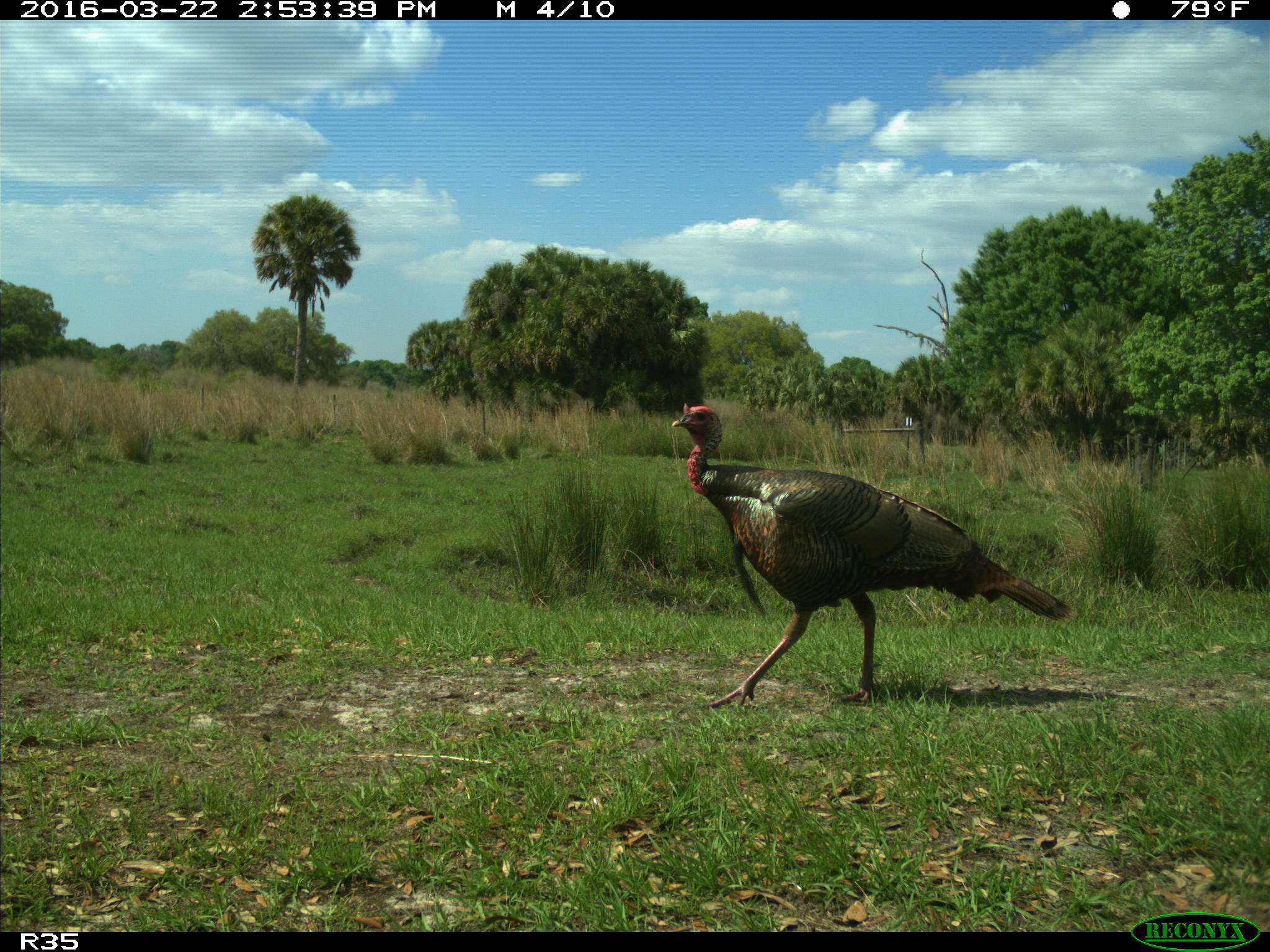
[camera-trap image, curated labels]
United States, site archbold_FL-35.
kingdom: Animalia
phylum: Chordata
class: Aves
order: Galliformes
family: Phasianidae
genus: Meleagris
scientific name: Meleagris gallopavo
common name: wild turkey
Meleagris gallopavo (wild turkey).